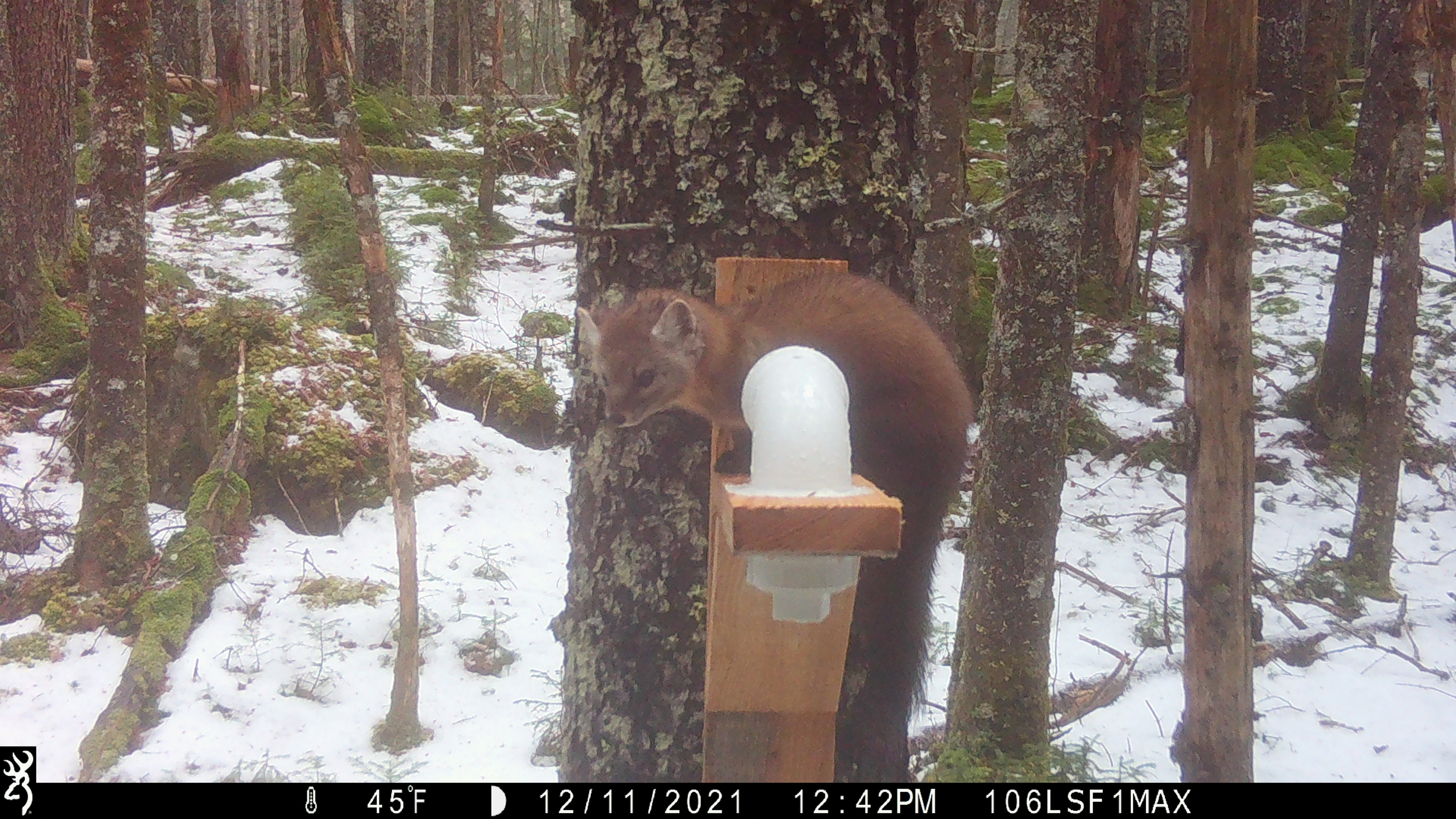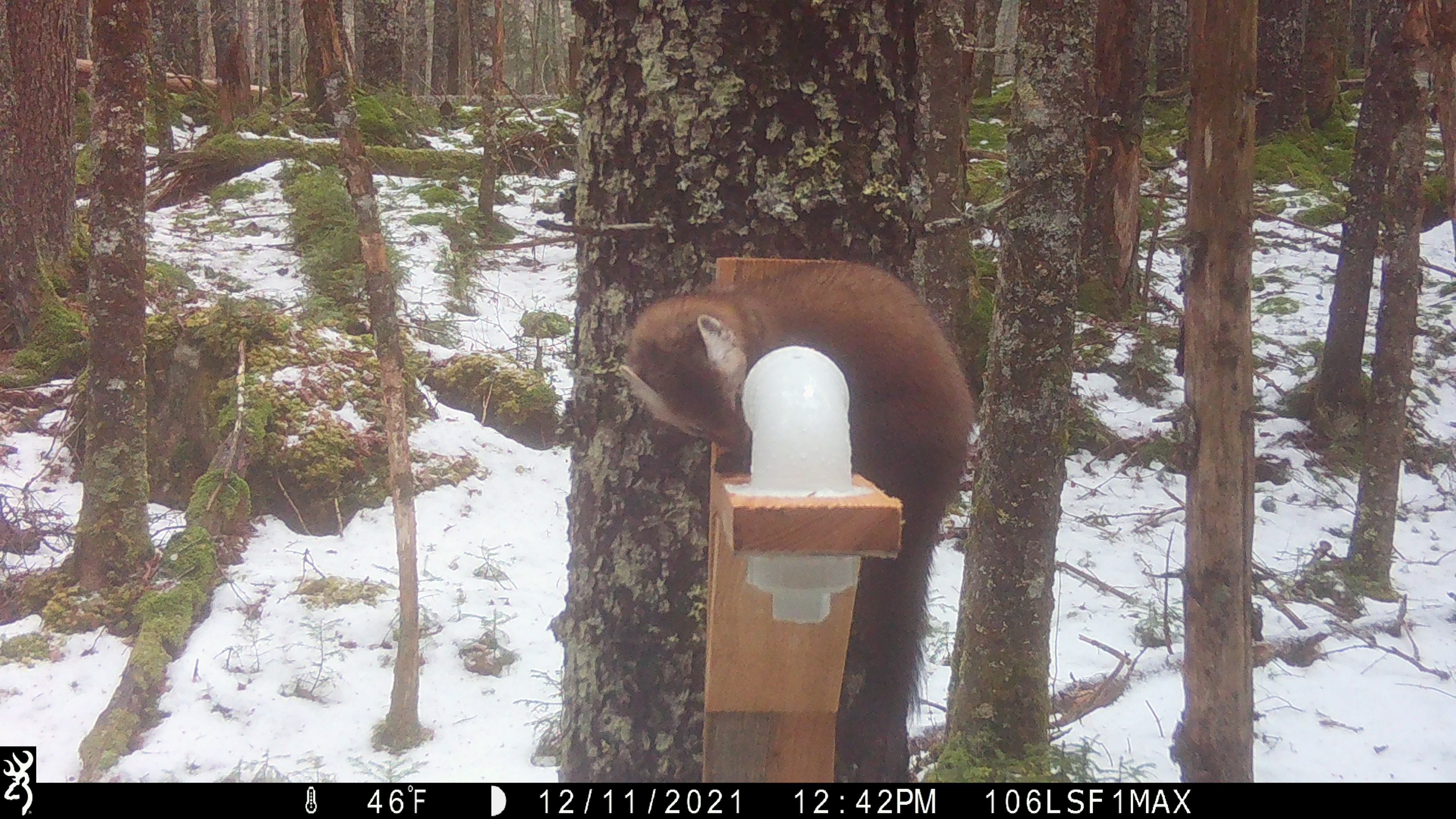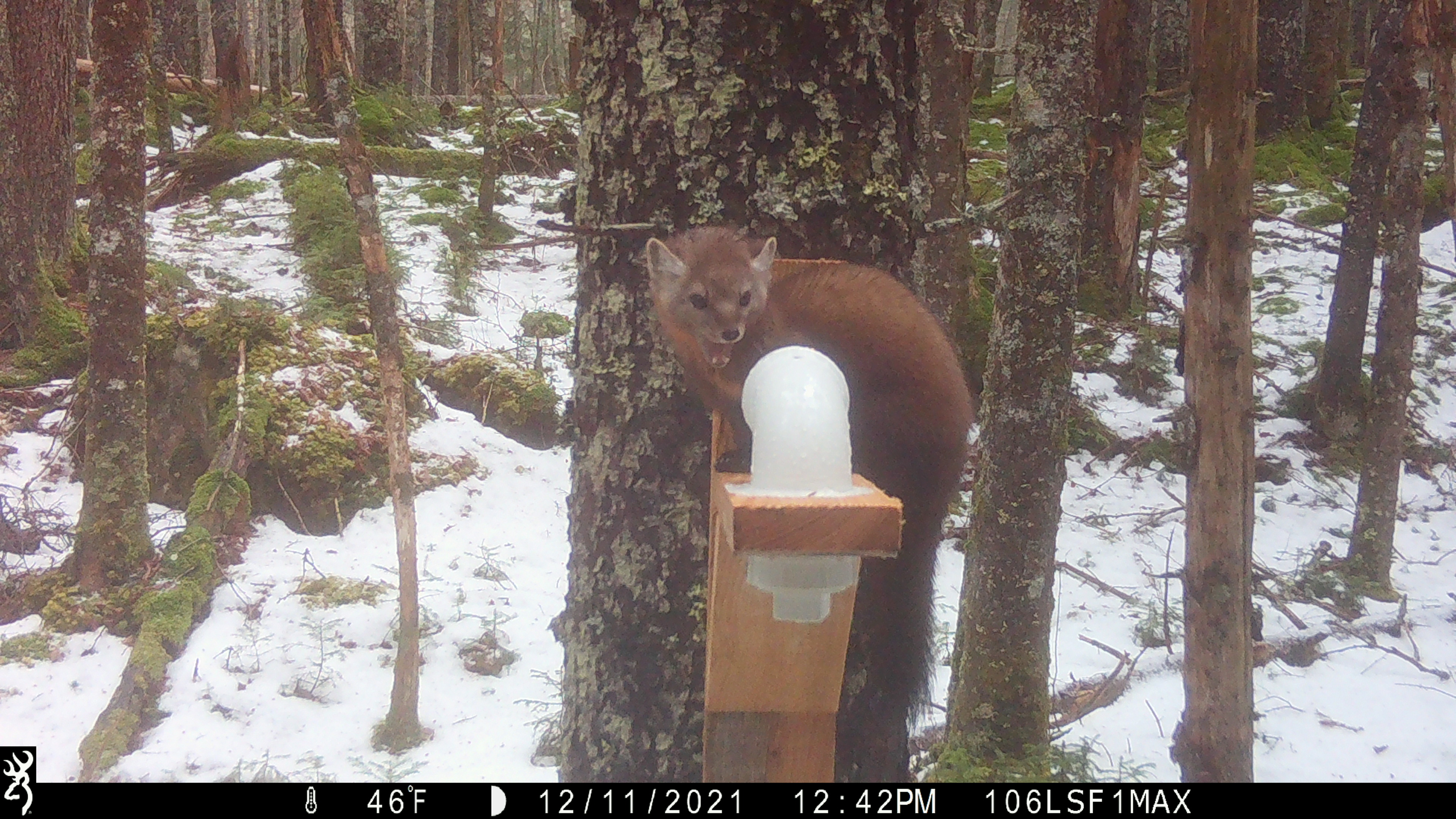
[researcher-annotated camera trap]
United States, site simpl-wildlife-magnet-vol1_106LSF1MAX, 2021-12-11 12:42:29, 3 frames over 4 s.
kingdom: Animalia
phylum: Chordata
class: Mammalia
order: Carnivora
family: Mustelidae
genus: Martes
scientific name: Martes americana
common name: american marten